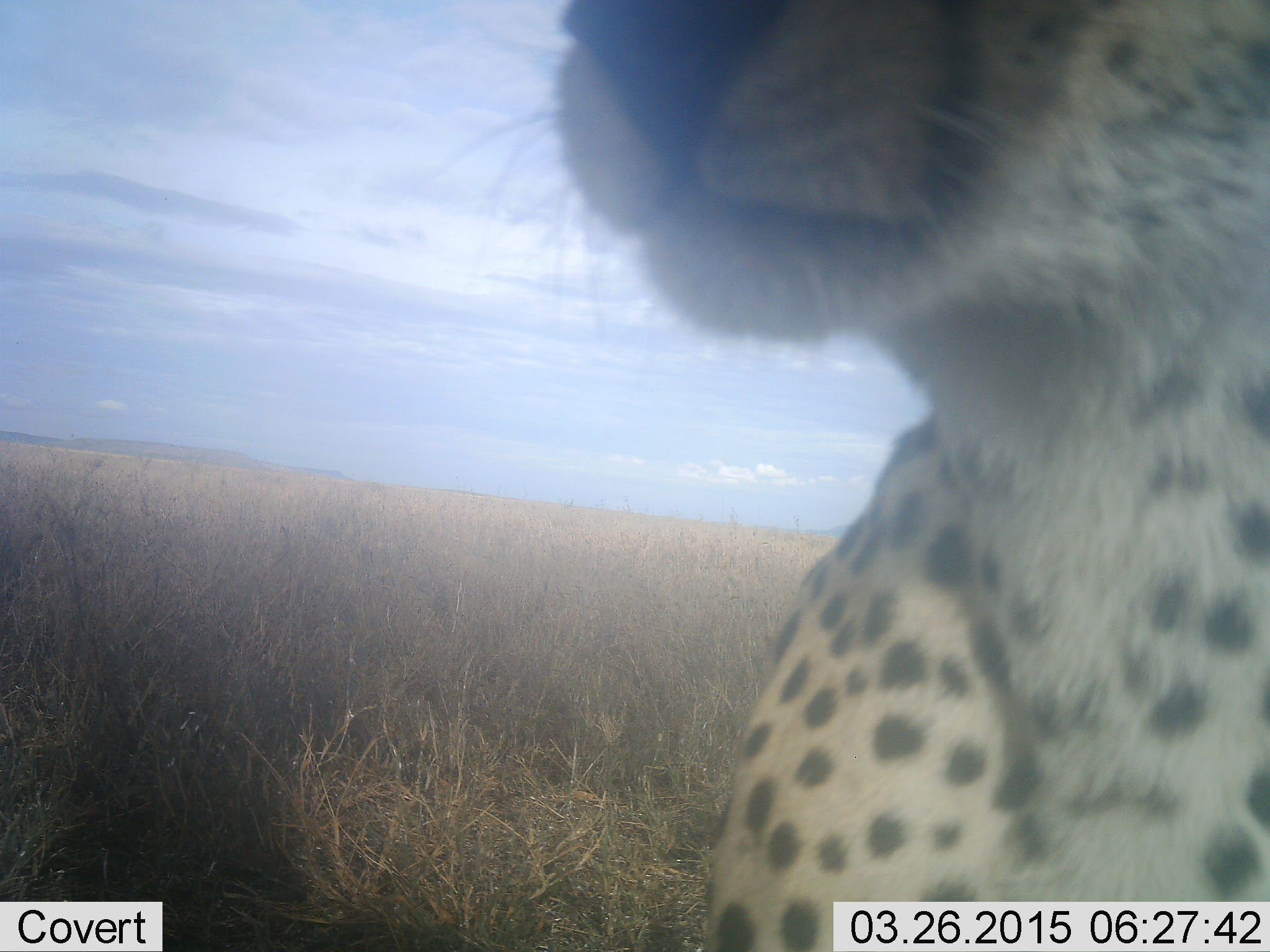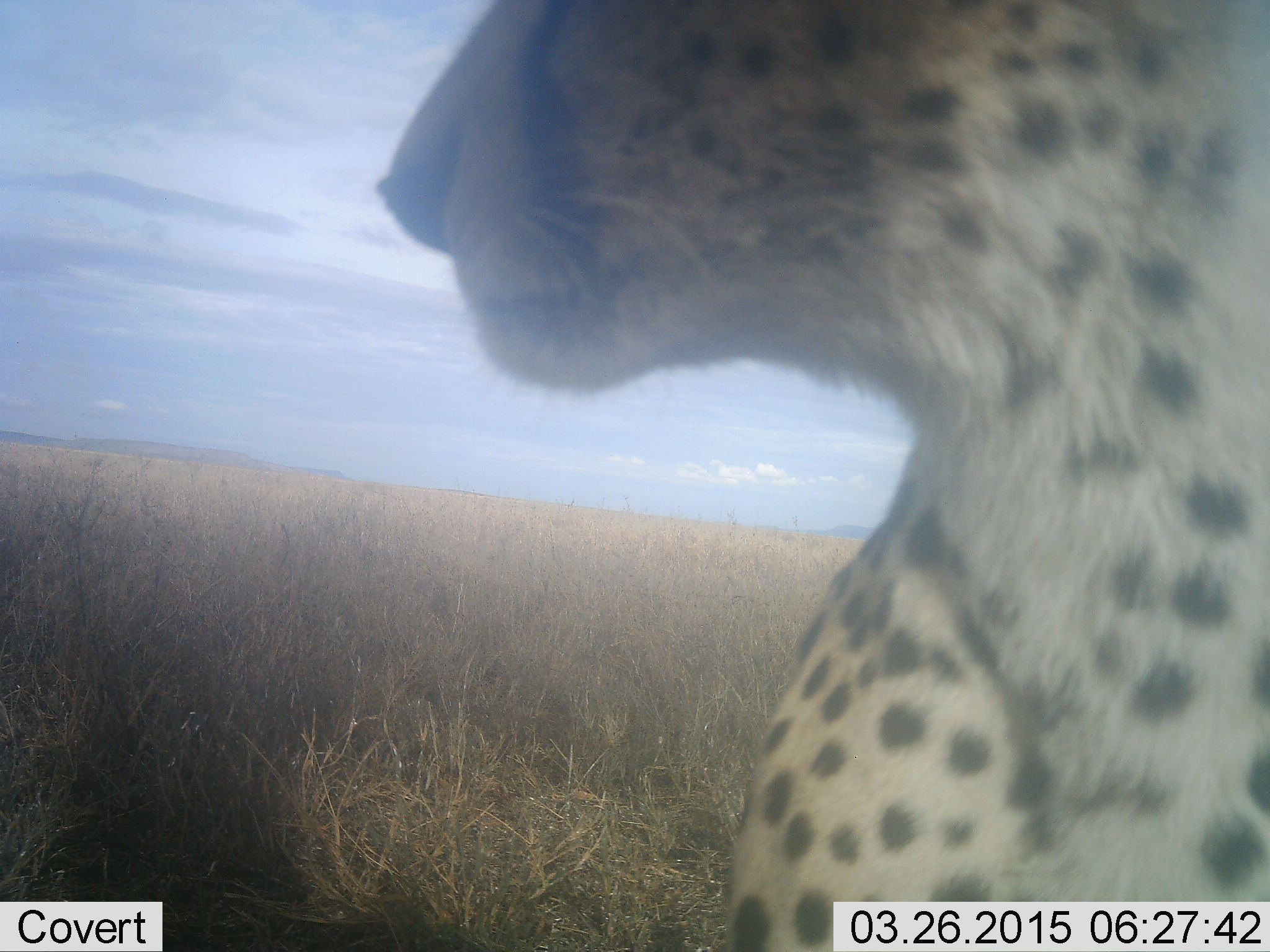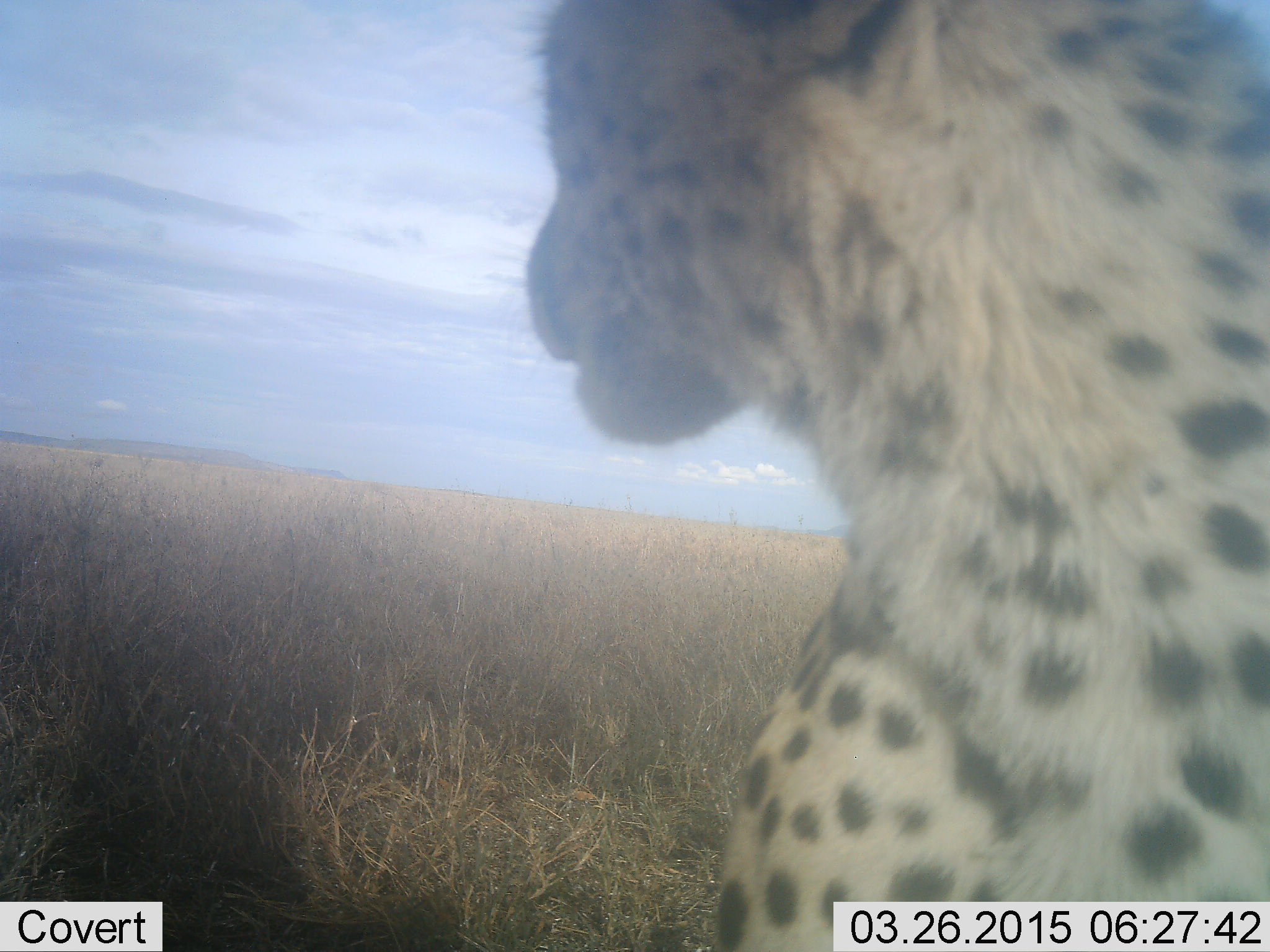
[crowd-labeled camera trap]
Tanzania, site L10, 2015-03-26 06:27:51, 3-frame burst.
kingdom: Animalia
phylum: Chordata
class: Mammalia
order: Carnivora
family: Felidae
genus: Acinonyx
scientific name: Acinonyx jubatus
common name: cheetah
Cheetah (Acinonyx jubatus), count 1. Behavior (volunteer vote fractions): standing 20%, resting 80%, moving 0%, interacting 0%. Young present (vote fraction): 0%. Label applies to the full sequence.